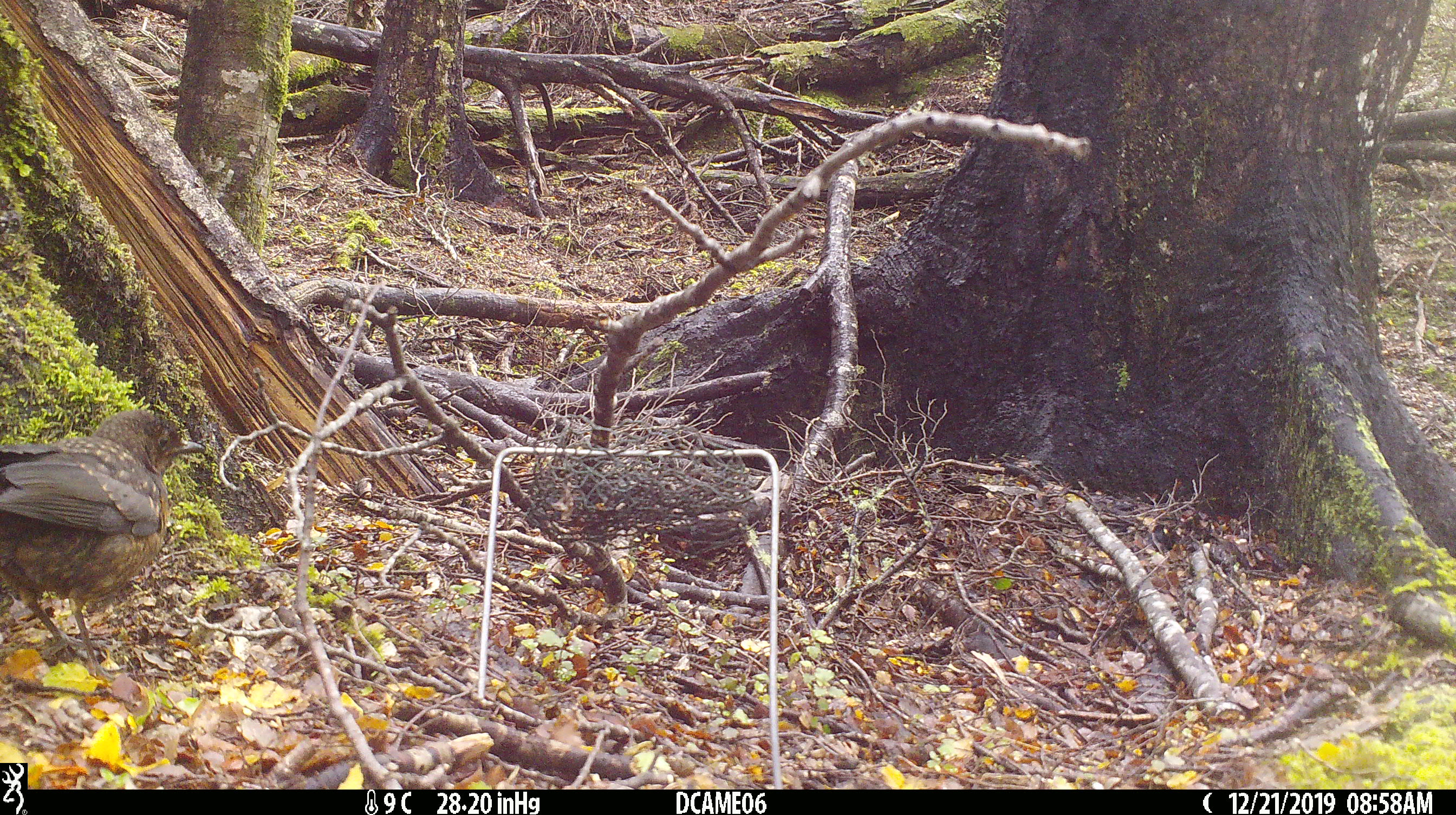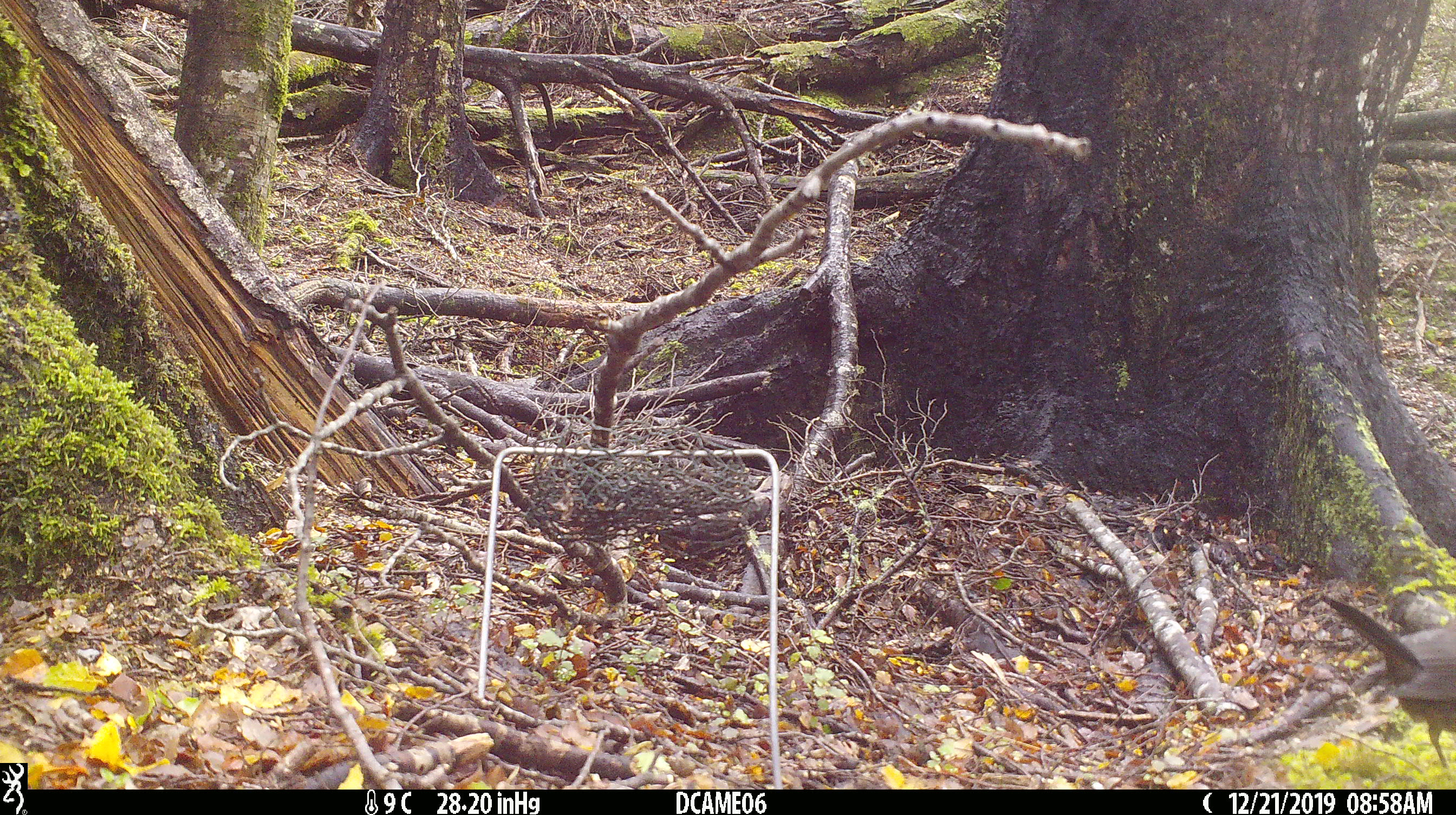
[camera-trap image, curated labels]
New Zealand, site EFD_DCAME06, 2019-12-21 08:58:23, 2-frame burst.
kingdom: Animalia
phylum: Chordata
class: Aves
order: Passeriformes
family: Turdidae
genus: Turdus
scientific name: Turdus merula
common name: eurasian blackbird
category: blackbird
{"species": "blackbird (eurasian blackbird) (Turdus merula)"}